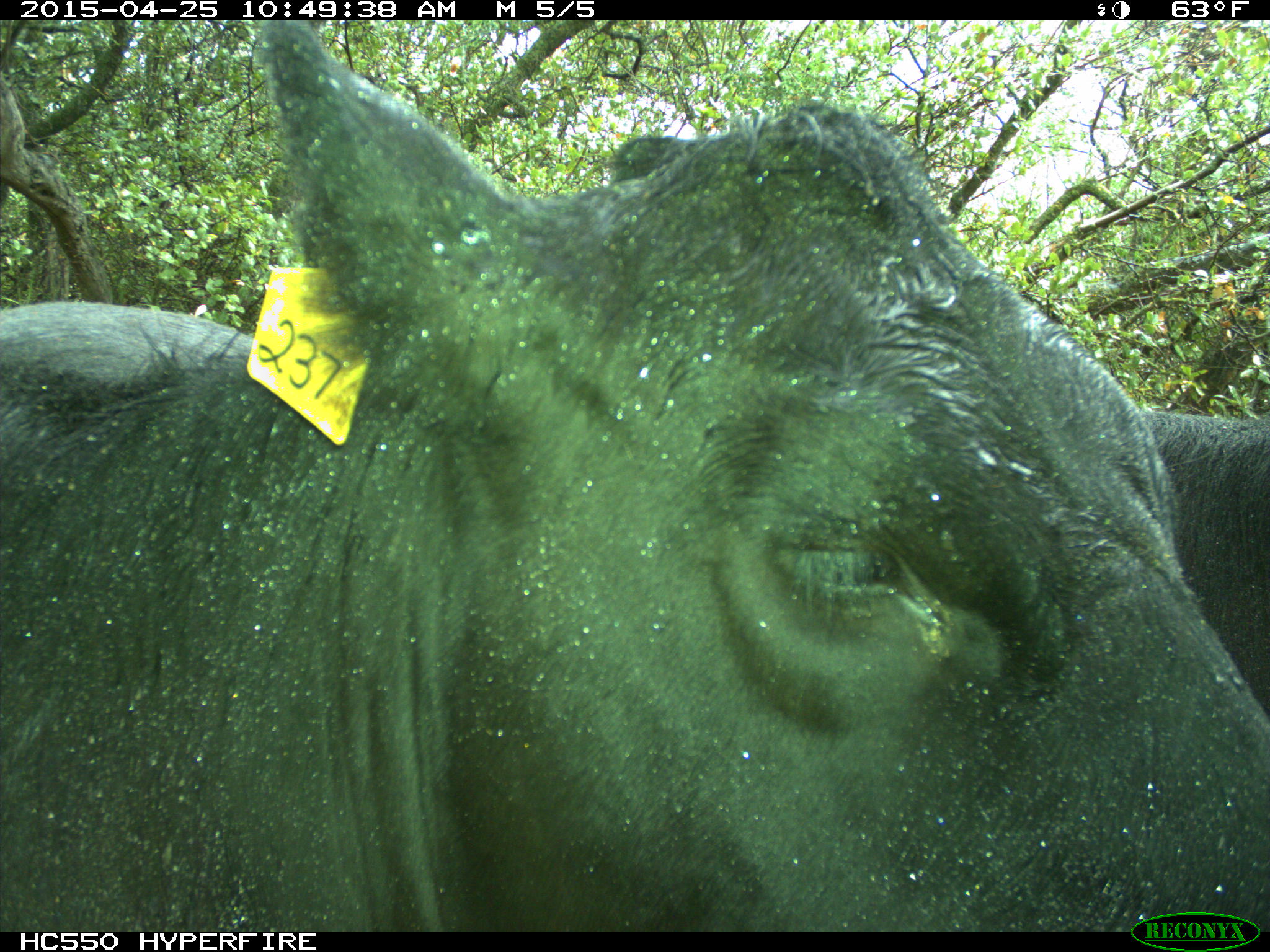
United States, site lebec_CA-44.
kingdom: Animalia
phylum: Chordata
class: Mammalia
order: Artiodactyla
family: Suidae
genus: Sus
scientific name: Sus scrofa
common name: wild boar